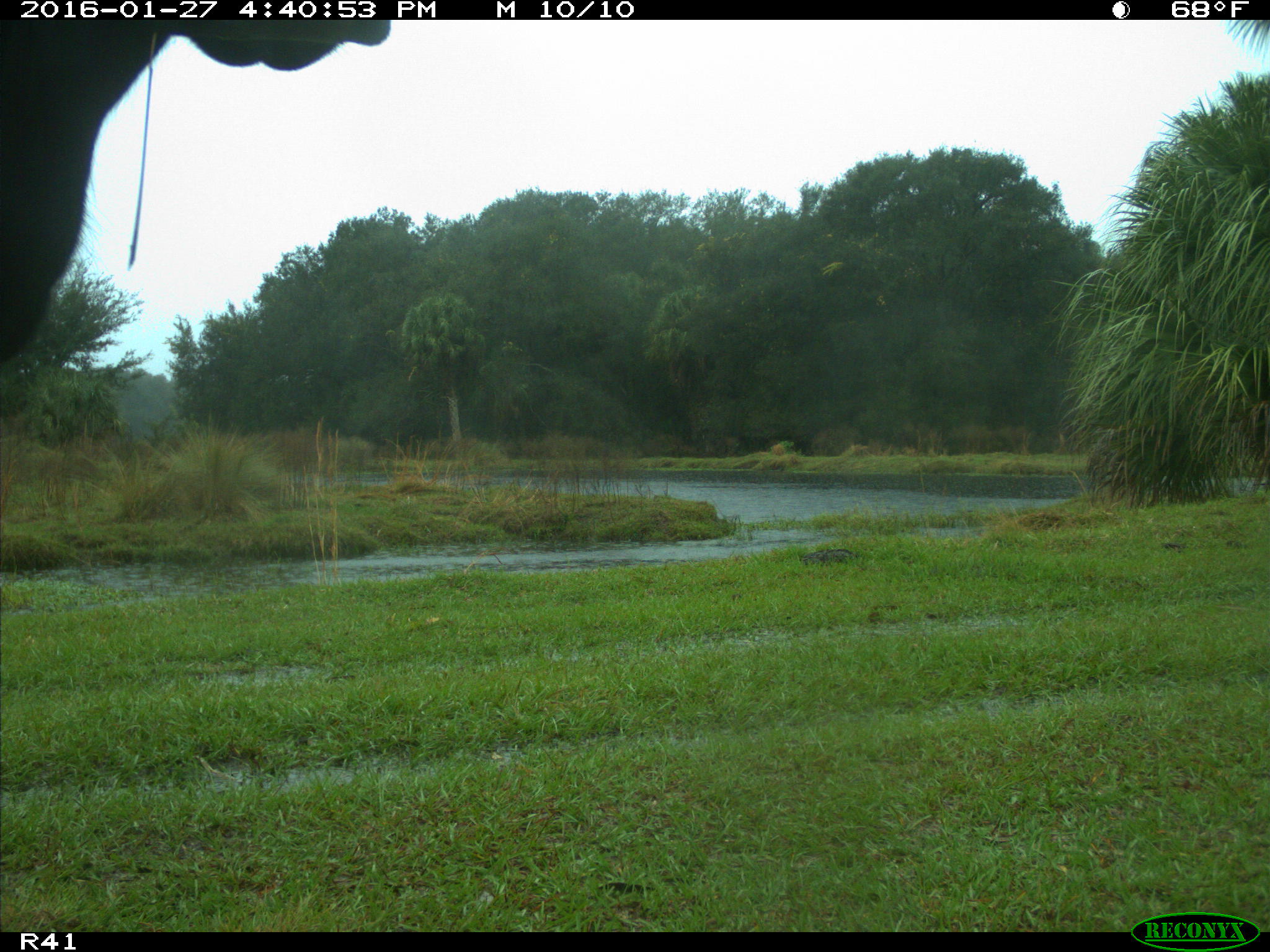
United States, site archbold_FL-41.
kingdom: Animalia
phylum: Chordata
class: Mammalia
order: Artiodactyla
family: Bovidae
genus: Bos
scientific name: Bos taurus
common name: domestic cow